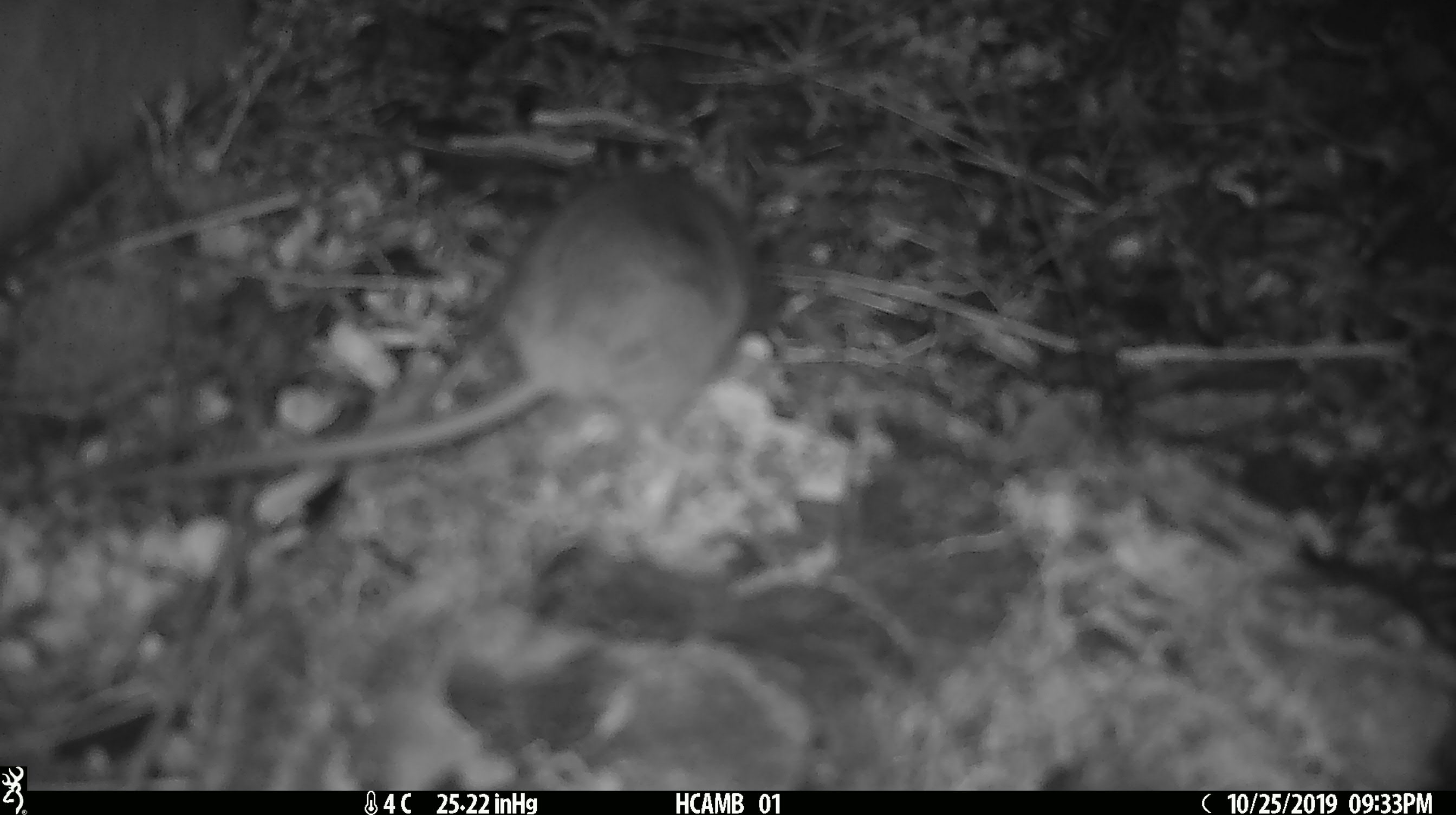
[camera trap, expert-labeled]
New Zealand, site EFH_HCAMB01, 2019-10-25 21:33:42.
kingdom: Animalia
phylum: Chordata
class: Mammalia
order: Rodentia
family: Muridae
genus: Mus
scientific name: Mus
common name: mouse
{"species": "mouse (Mus)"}